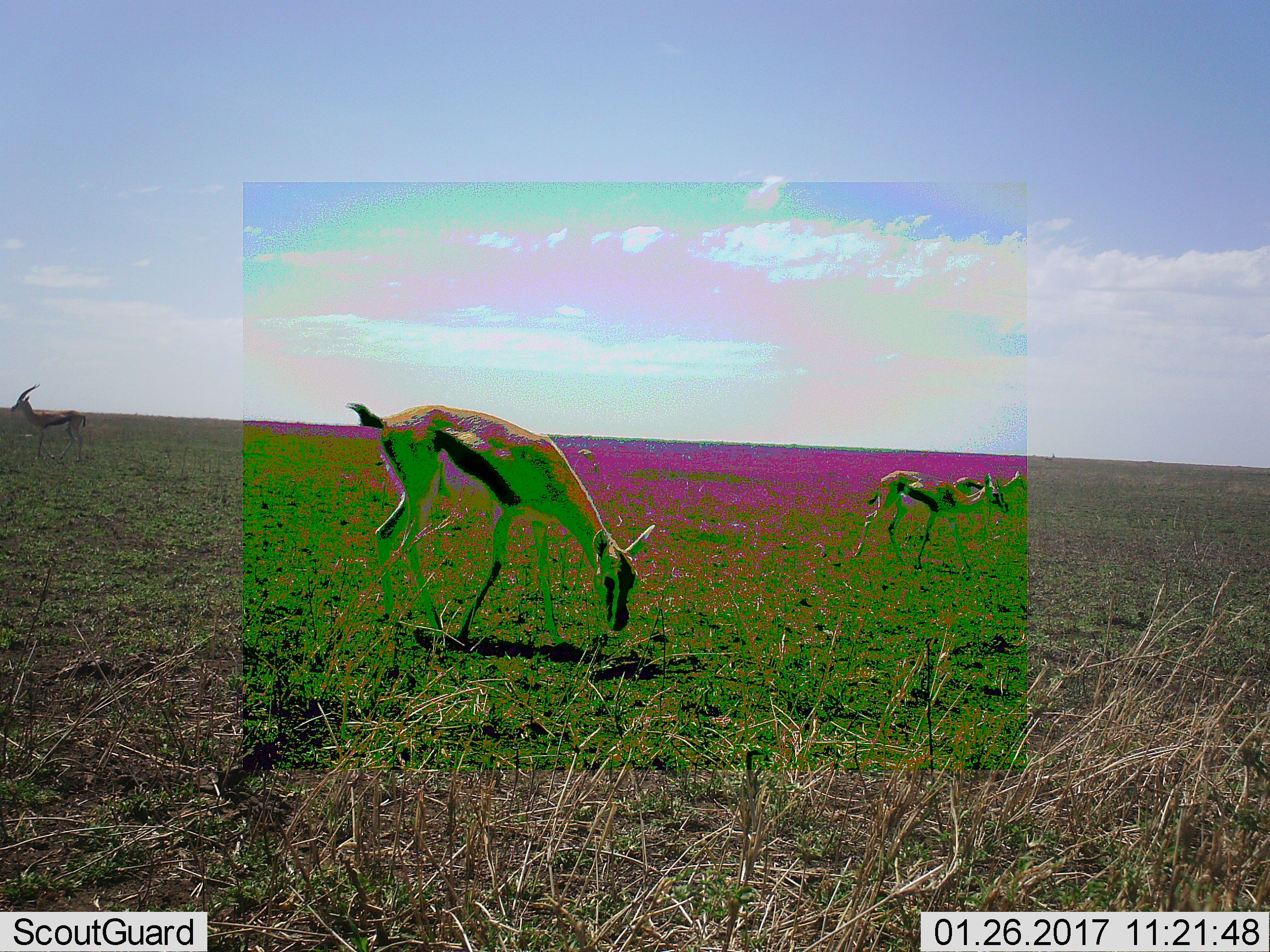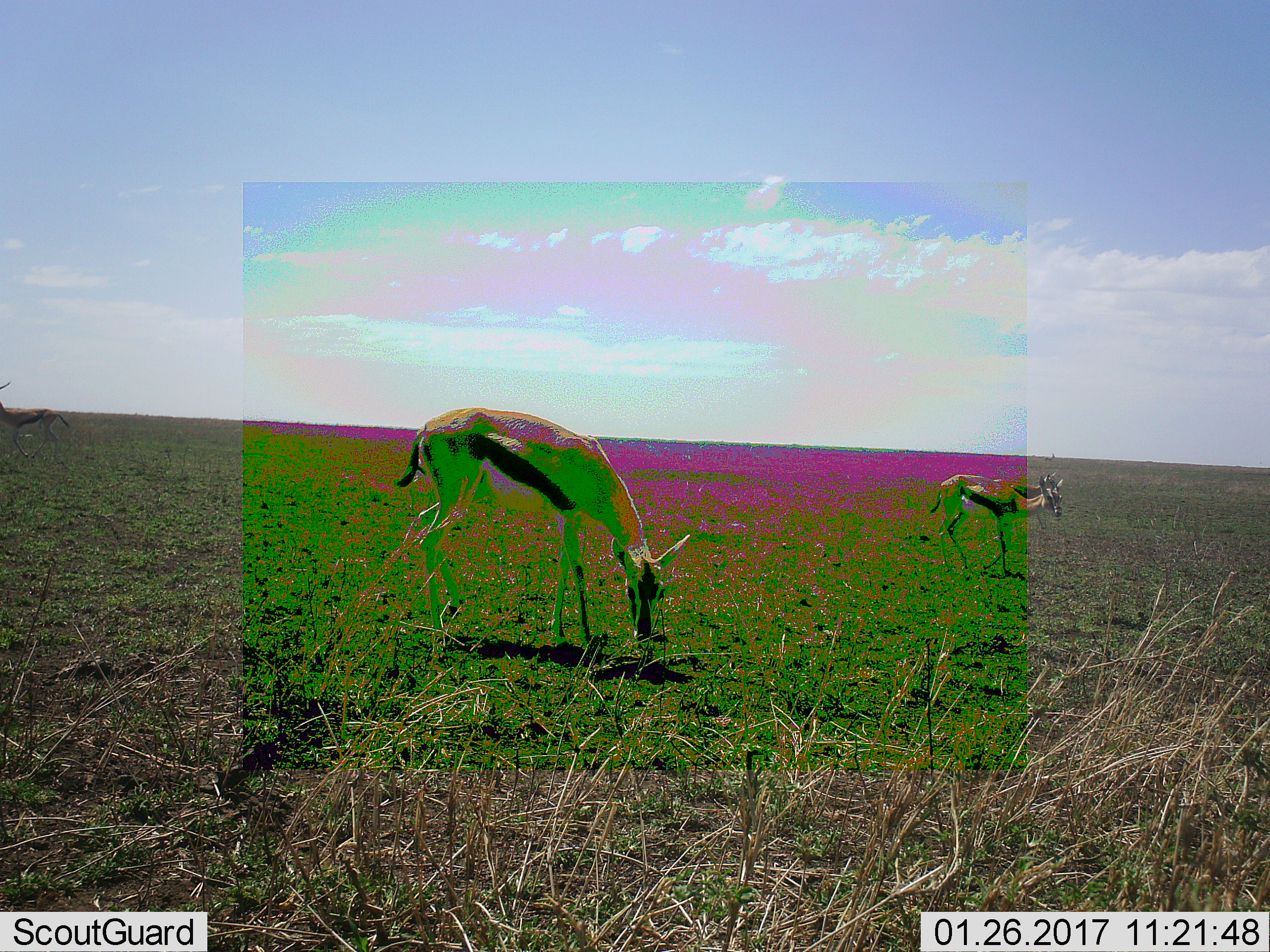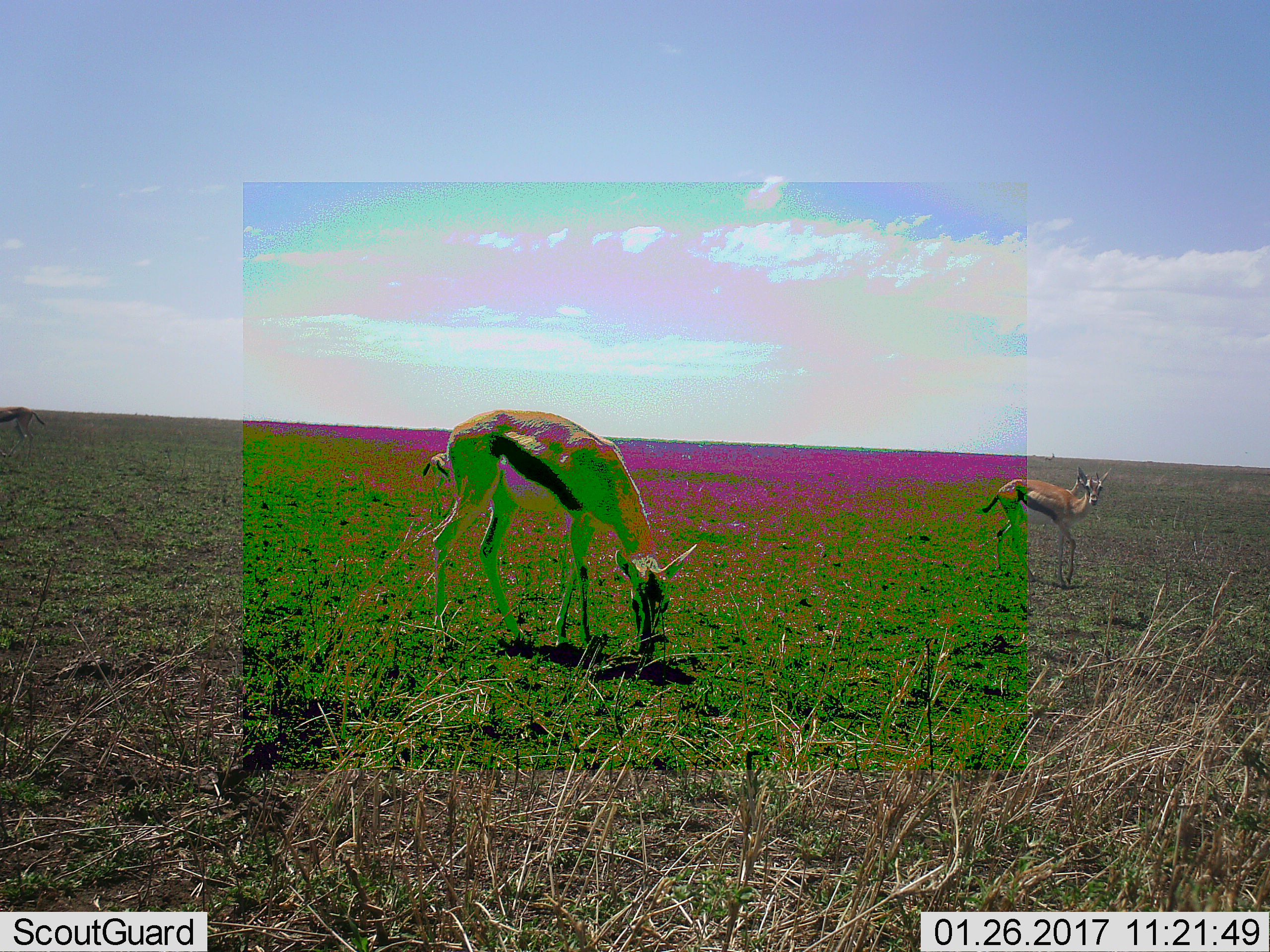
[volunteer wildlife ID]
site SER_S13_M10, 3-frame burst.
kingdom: Animalia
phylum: Chordata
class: Mammalia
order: Artiodactyla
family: Bovidae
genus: Eudorcas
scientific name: Eudorcas thomsonii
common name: thomson's gazelle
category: gazellethomsons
Gazellethomsons (thomson's gazelle) (Eudorcas thomsonii), count 4. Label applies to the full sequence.